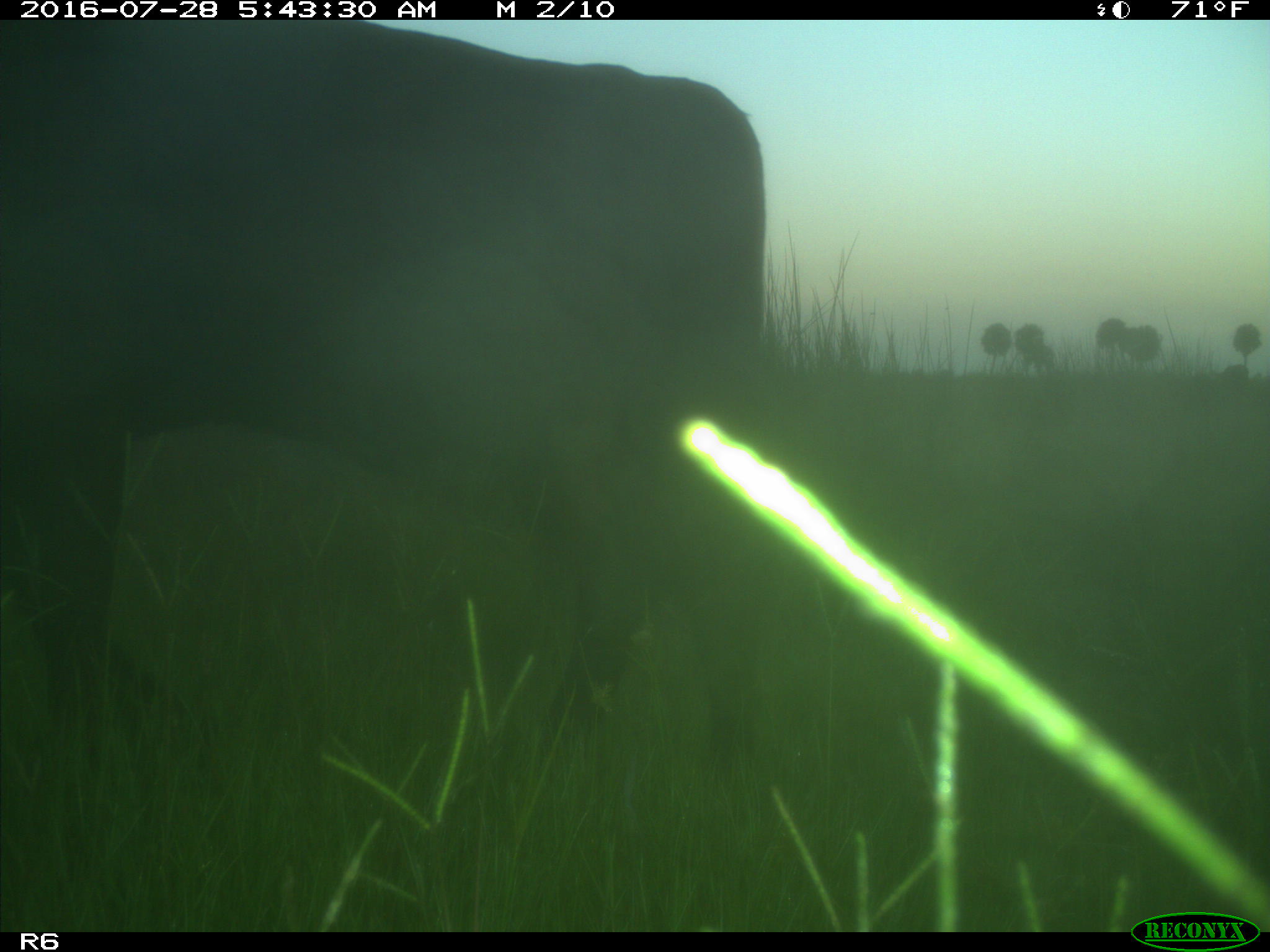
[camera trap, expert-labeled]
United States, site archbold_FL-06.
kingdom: Animalia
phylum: Chordata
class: Mammalia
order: Artiodactyla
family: Bovidae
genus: Bos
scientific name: Bos taurus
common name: domestic cow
Bos taurus (domestic cow).